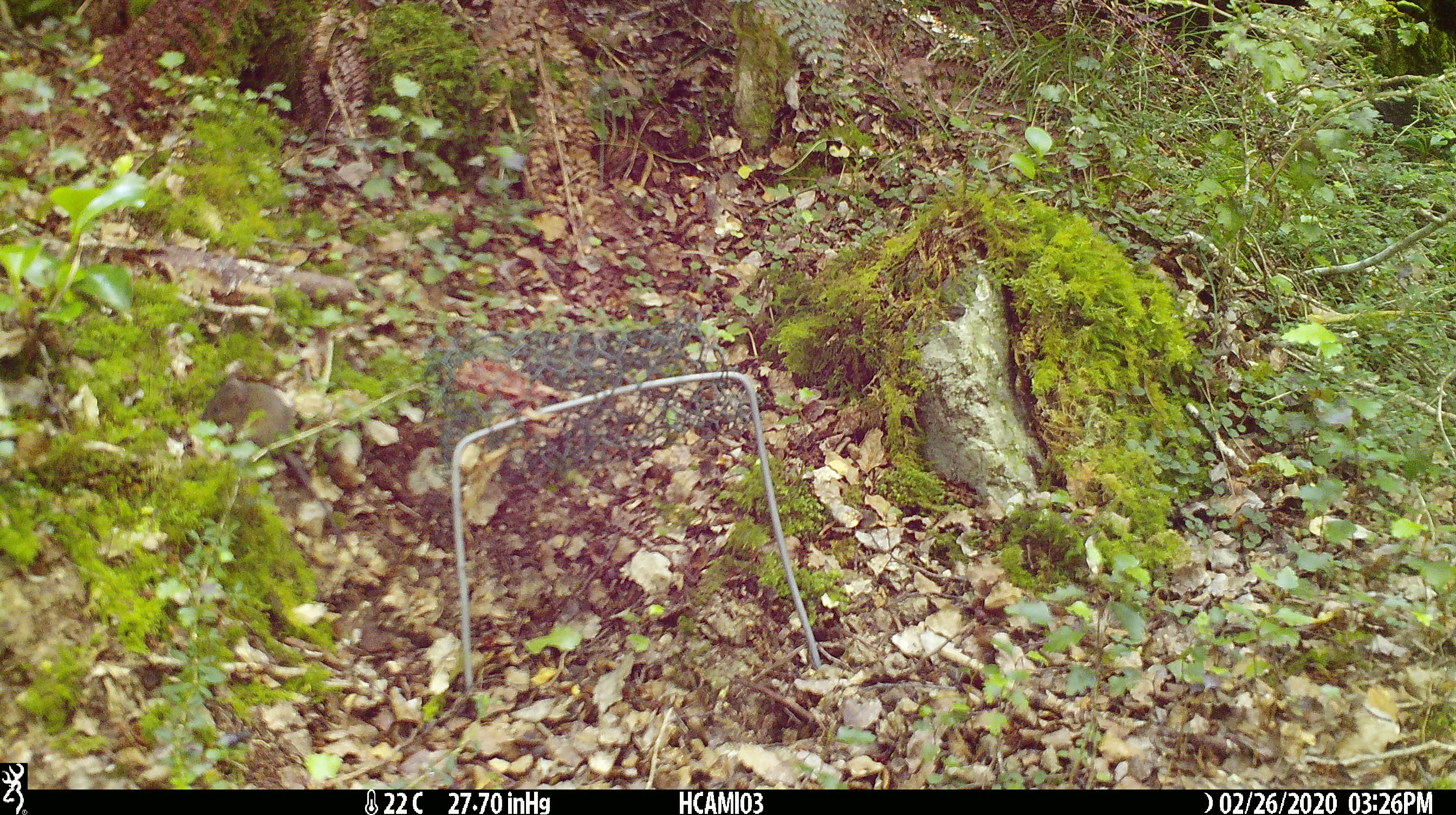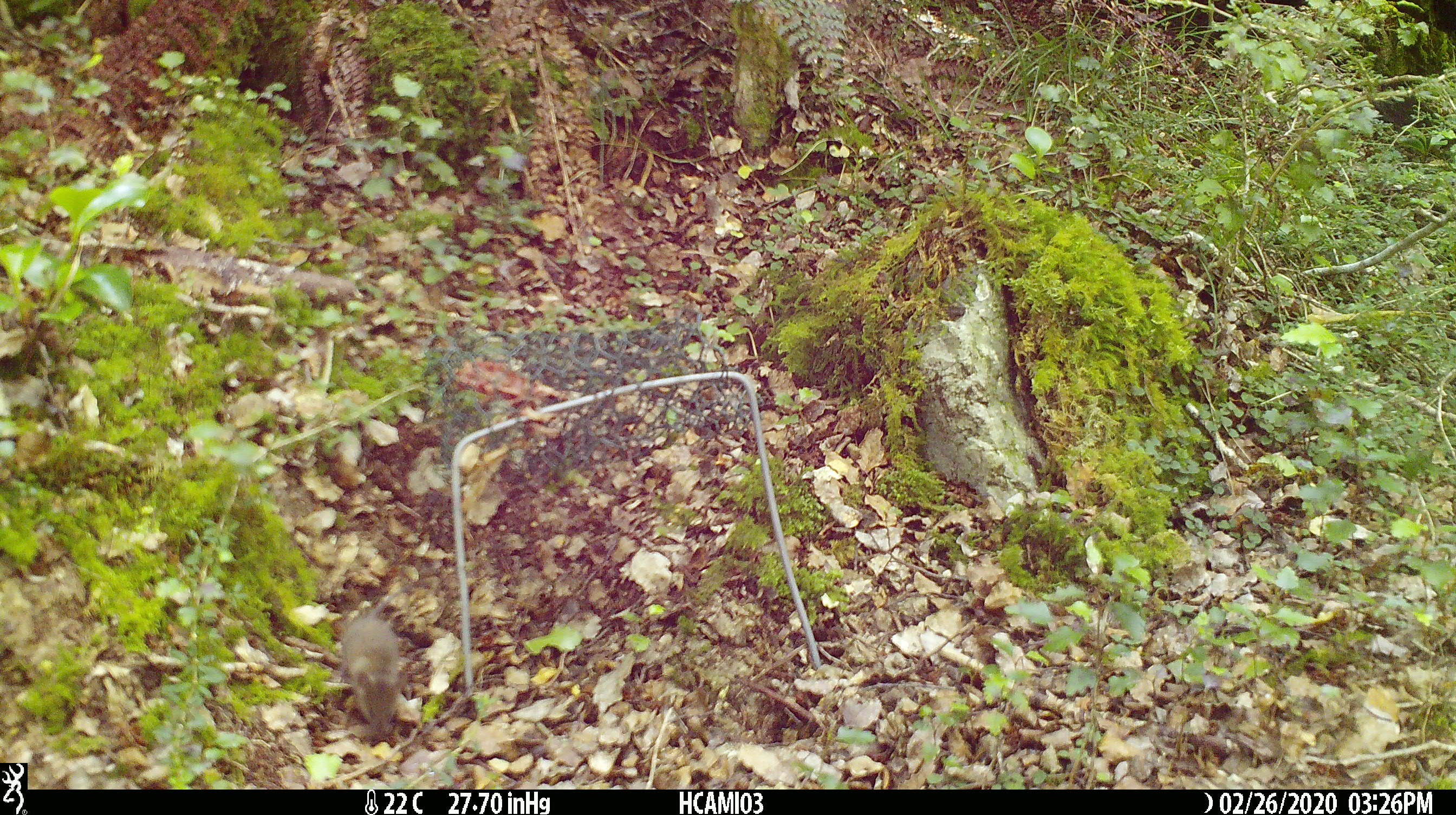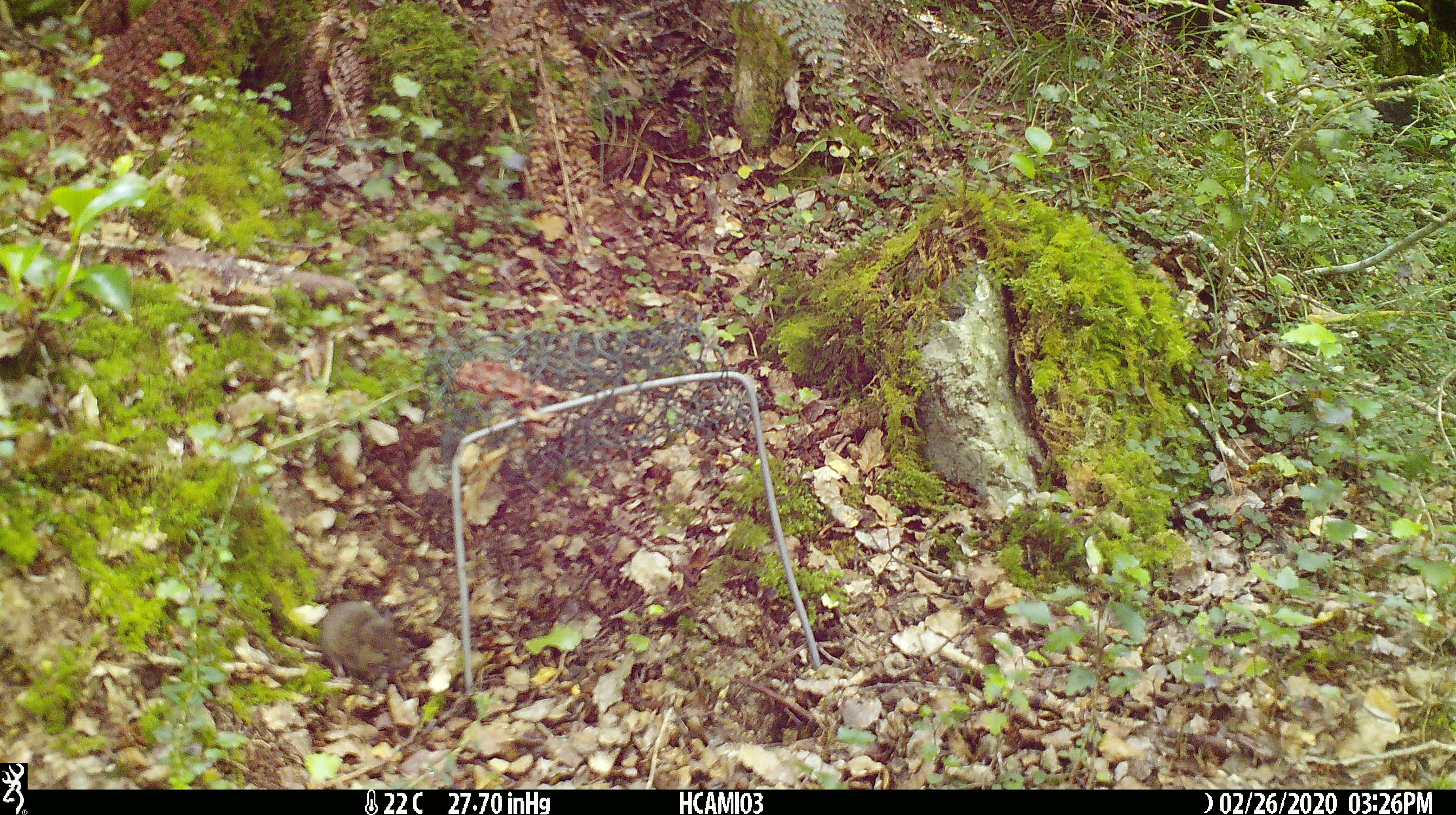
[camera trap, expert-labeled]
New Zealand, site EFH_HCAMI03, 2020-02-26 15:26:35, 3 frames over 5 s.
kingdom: Animalia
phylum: Chordata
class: Mammalia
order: Rodentia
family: Muridae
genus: Mus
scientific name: Mus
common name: mouse